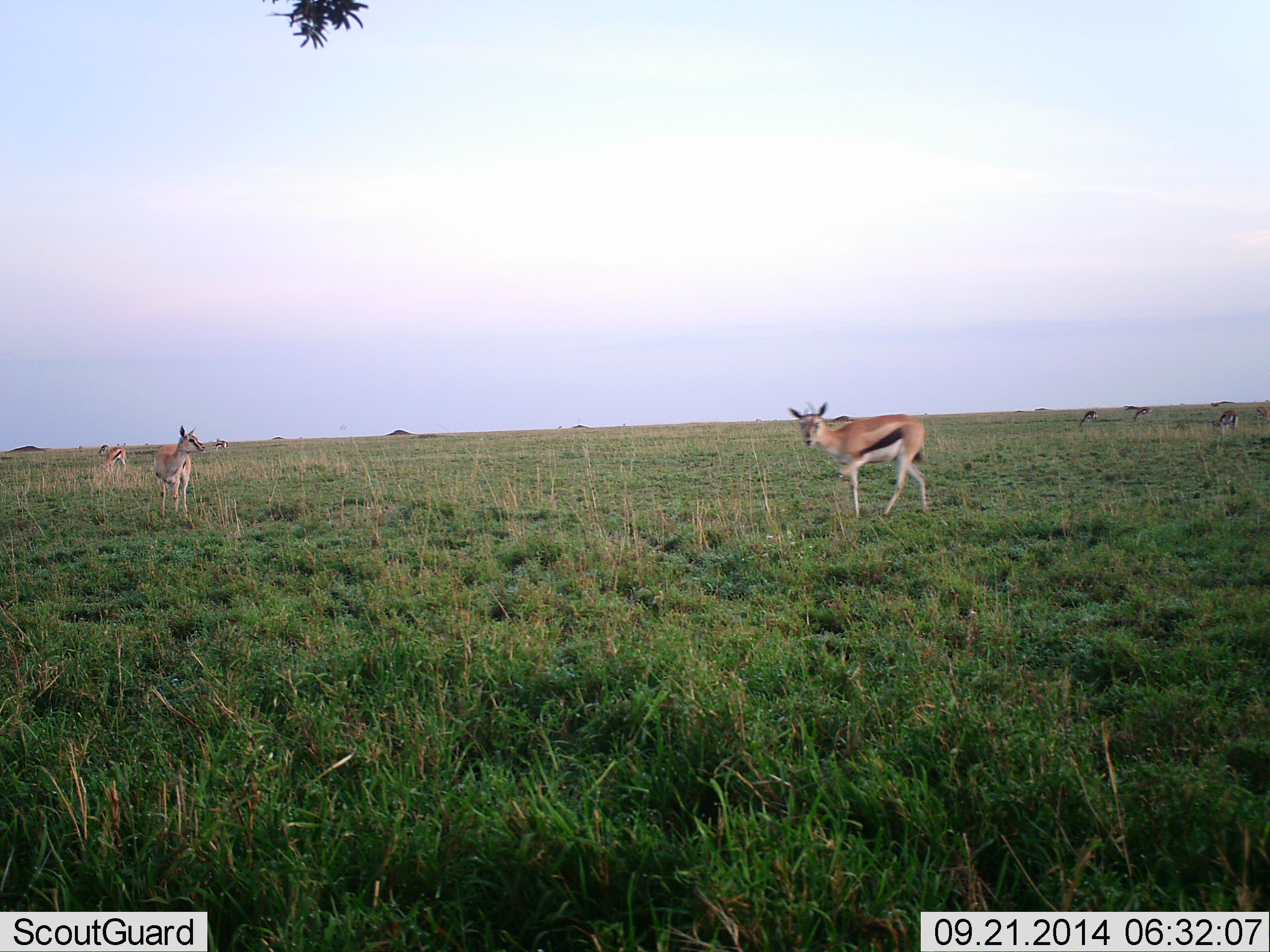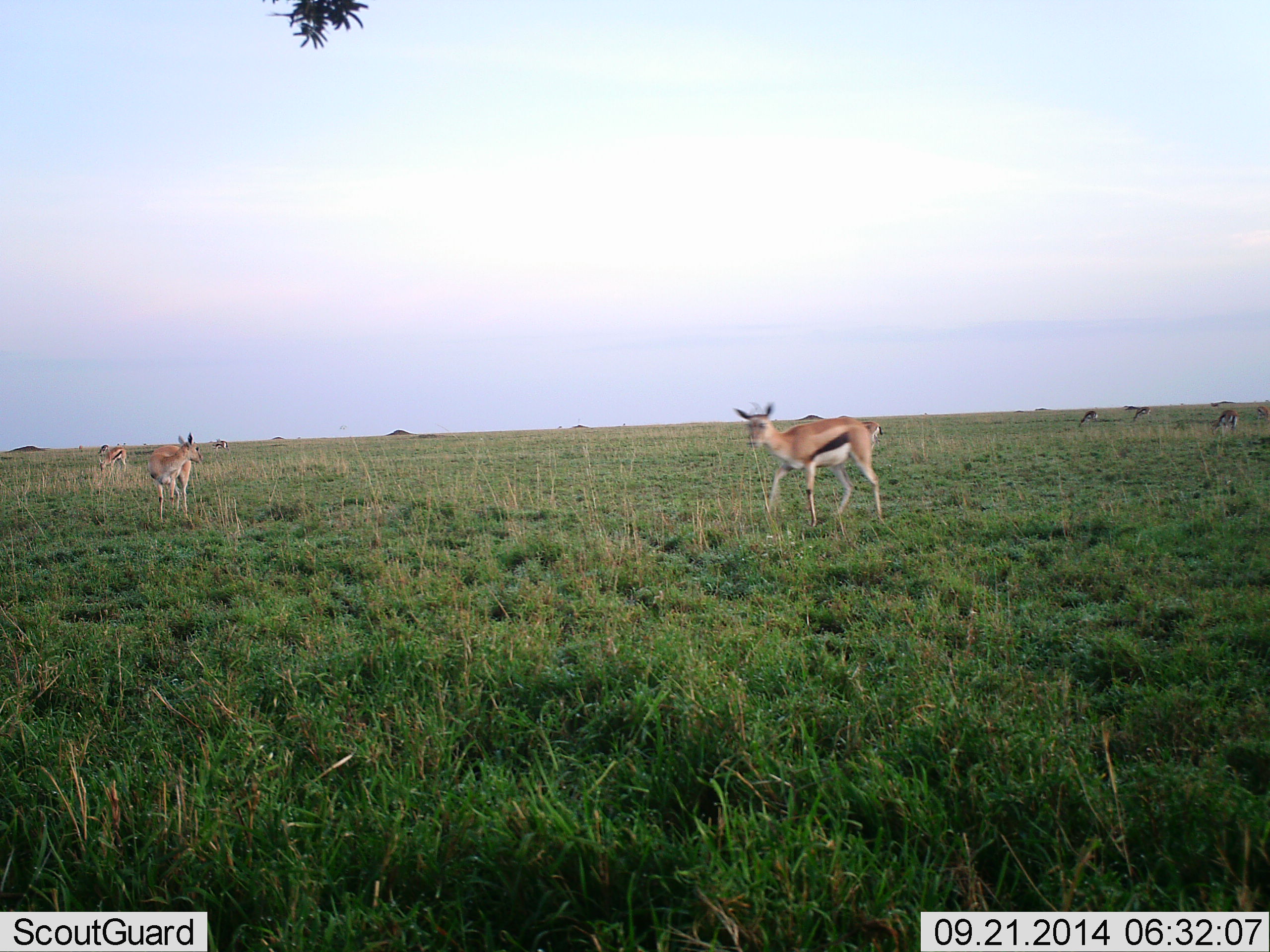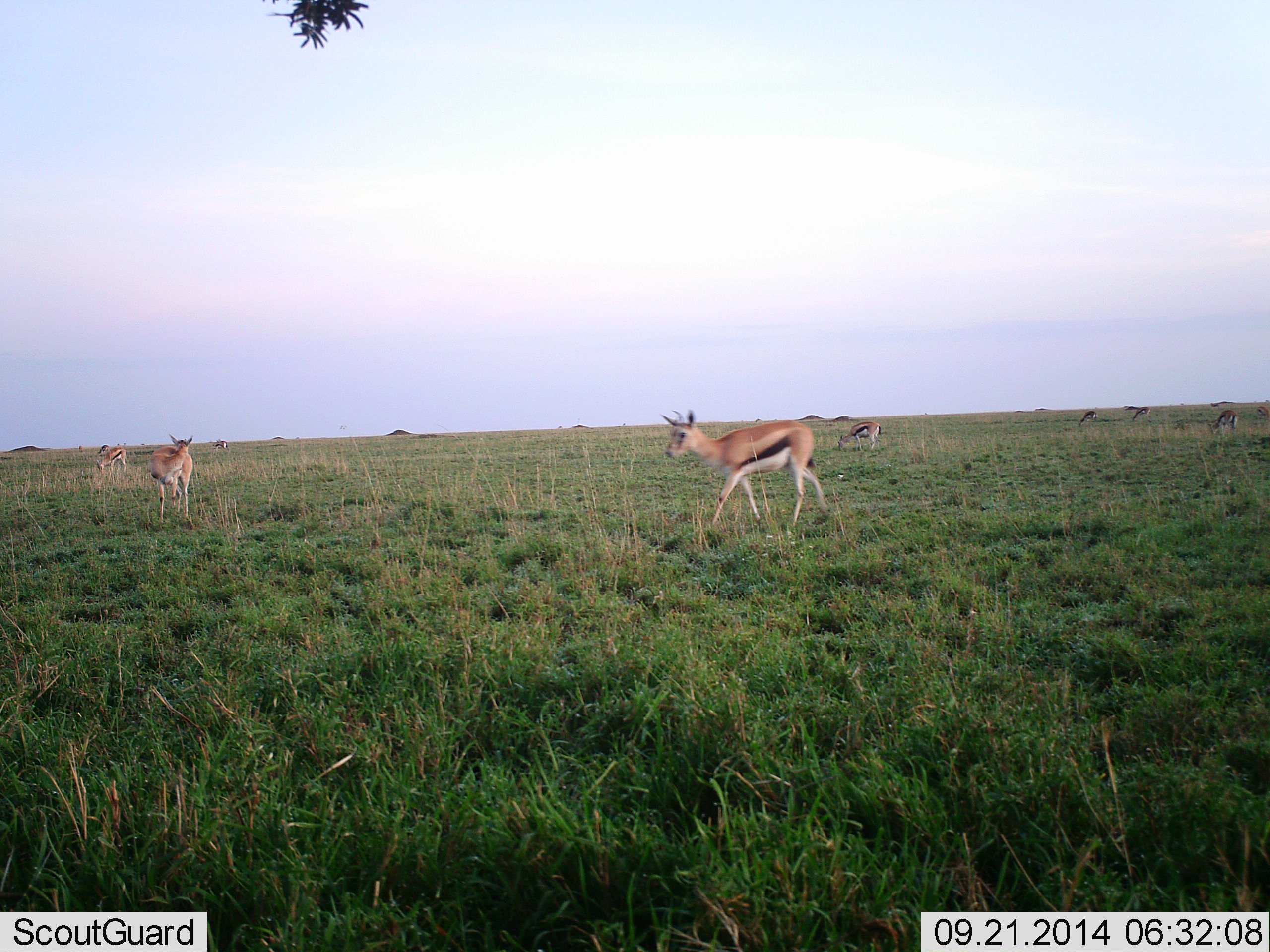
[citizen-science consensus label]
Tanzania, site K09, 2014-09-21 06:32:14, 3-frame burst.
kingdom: Animalia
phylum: Chordata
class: Mammalia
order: Artiodactyla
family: Bovidae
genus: Eudorcas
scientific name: Eudorcas thomsonii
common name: thomson's gazelle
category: gazellethomsons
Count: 7.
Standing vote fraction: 80%.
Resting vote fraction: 0%.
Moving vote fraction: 80%.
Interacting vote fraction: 0%.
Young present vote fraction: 0%.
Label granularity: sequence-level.